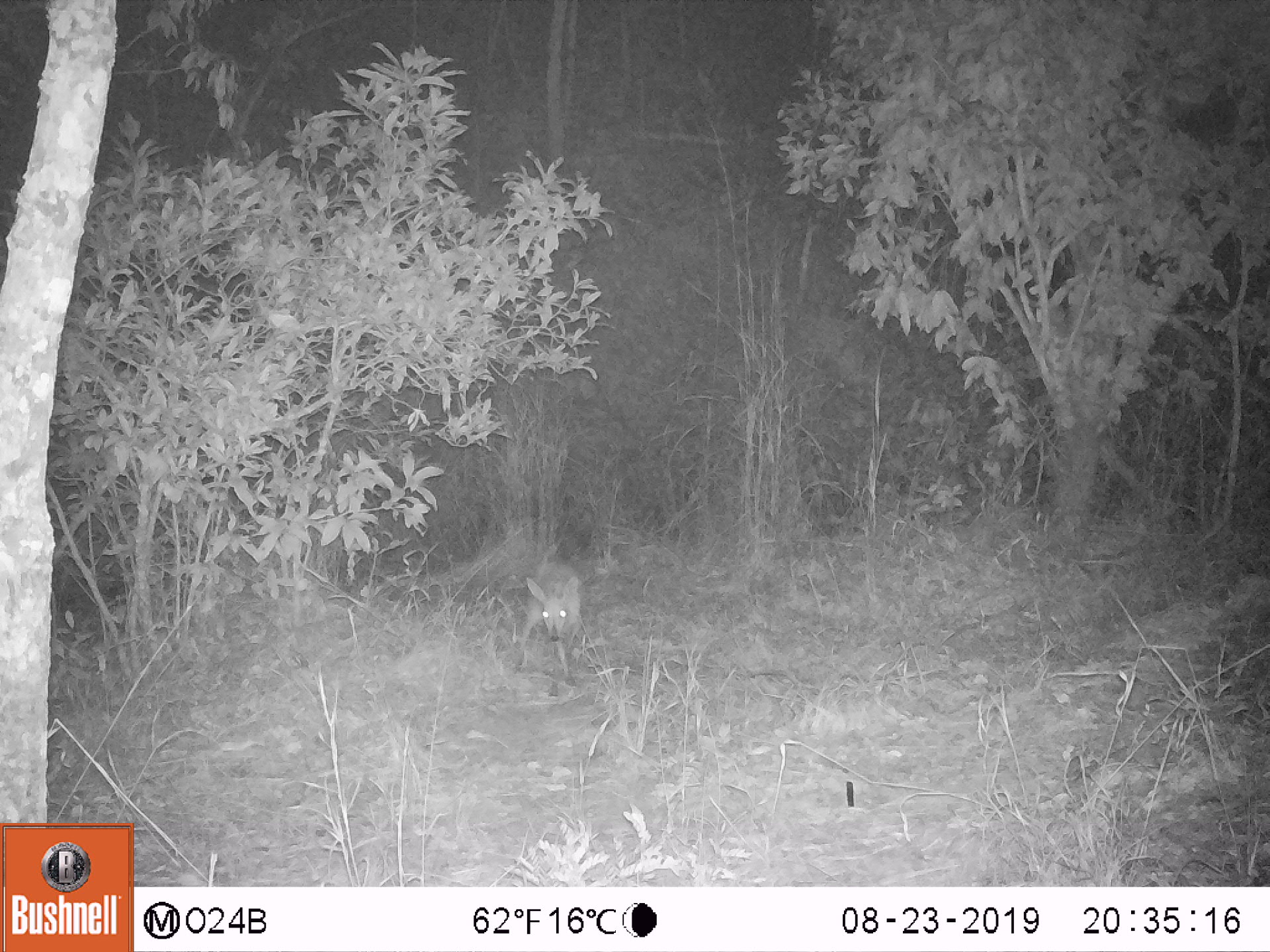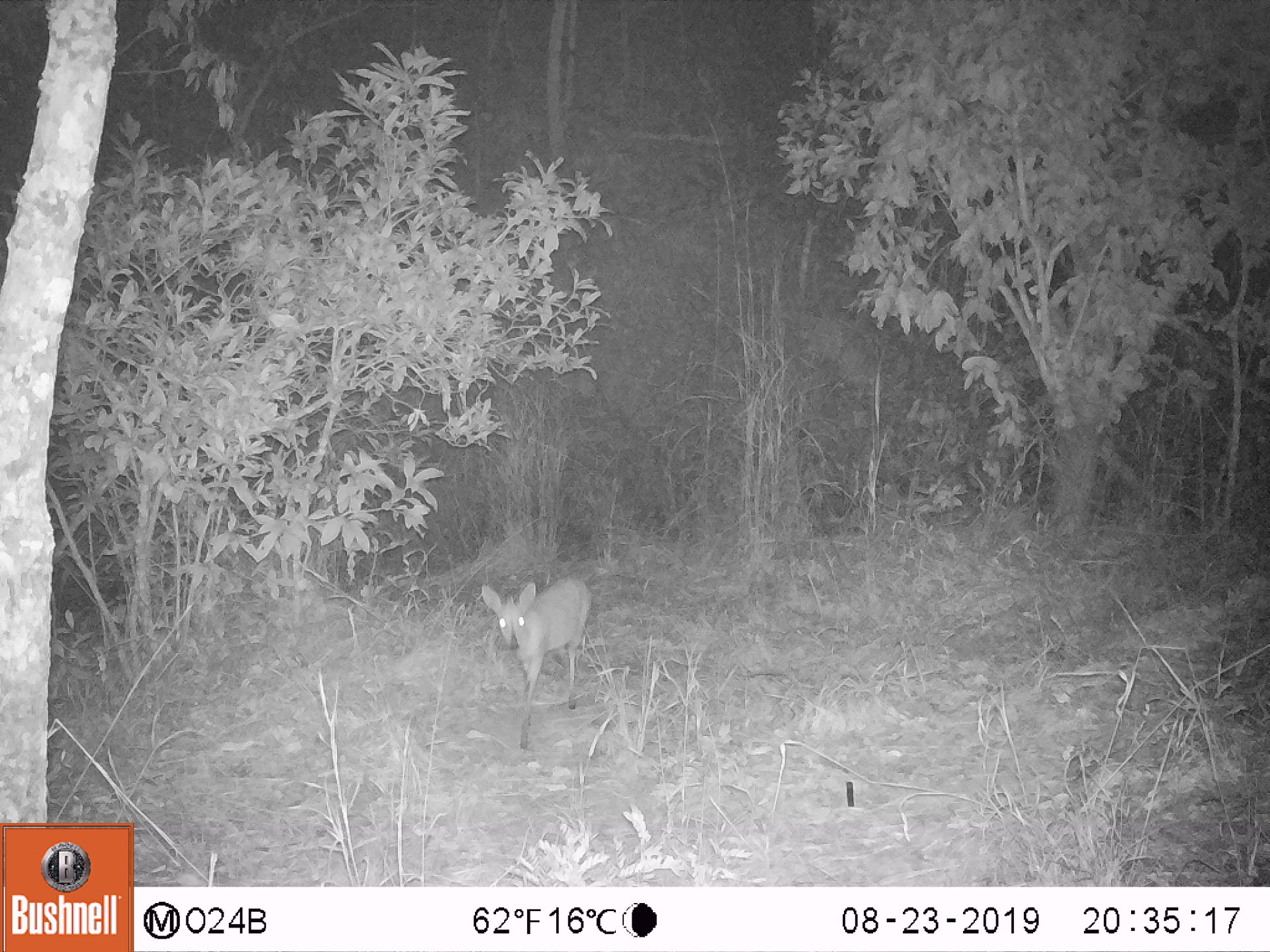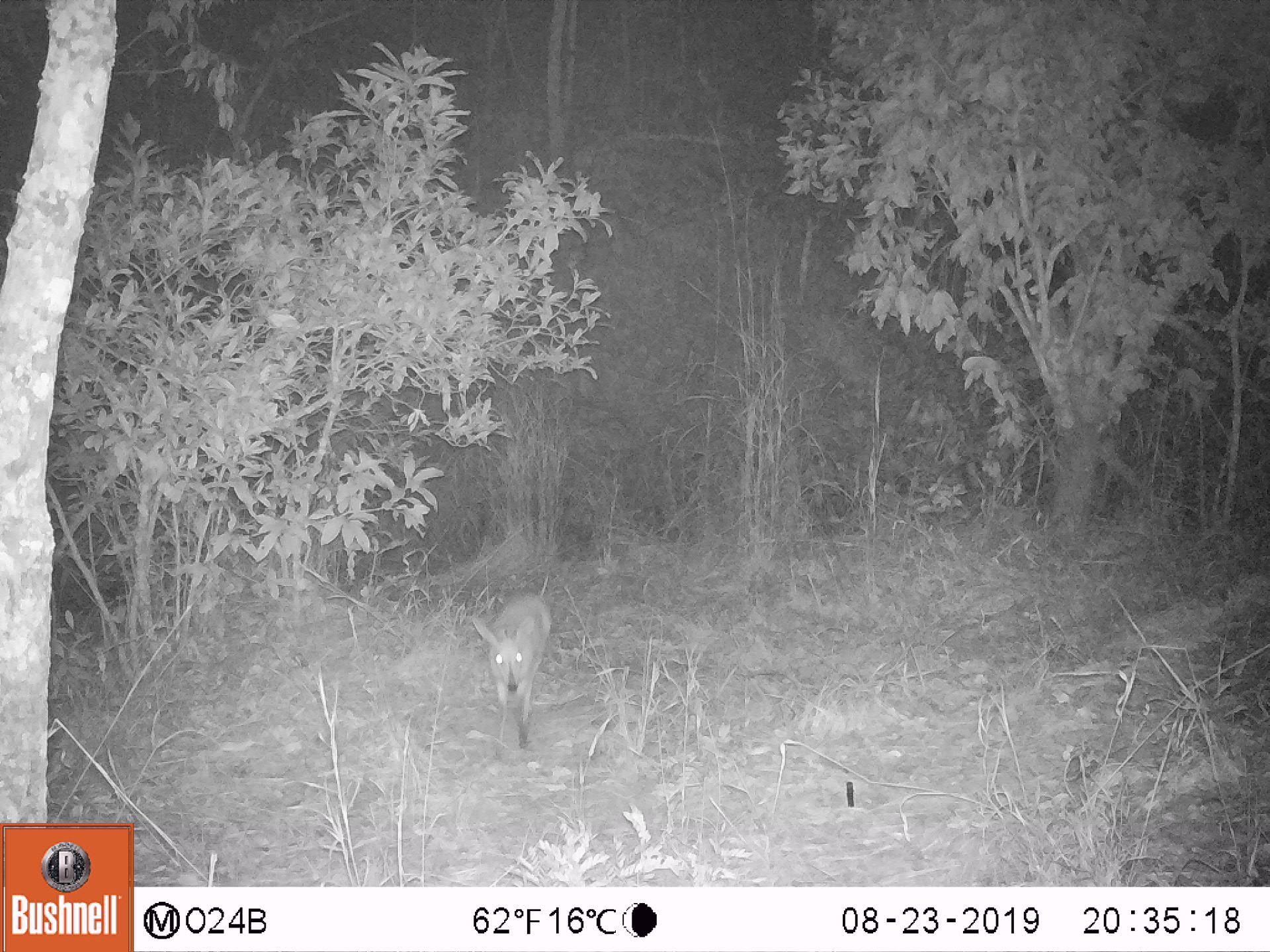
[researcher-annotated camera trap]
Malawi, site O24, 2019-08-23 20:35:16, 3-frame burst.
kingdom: Animalia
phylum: Chordata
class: Mammalia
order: Artiodactyla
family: Bovidae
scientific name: Antilopinae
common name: small antelope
Small antelope (Antilopinae), count 1.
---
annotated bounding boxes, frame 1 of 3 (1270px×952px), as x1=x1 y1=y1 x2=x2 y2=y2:
small antelope: x1=501 y1=553 x2=597 y2=704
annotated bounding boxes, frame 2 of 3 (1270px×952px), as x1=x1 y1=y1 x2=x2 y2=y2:
small antelope: x1=475 y1=567 x2=596 y2=760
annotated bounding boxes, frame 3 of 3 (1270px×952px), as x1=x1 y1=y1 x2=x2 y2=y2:
small antelope: x1=463 y1=578 x2=559 y2=758